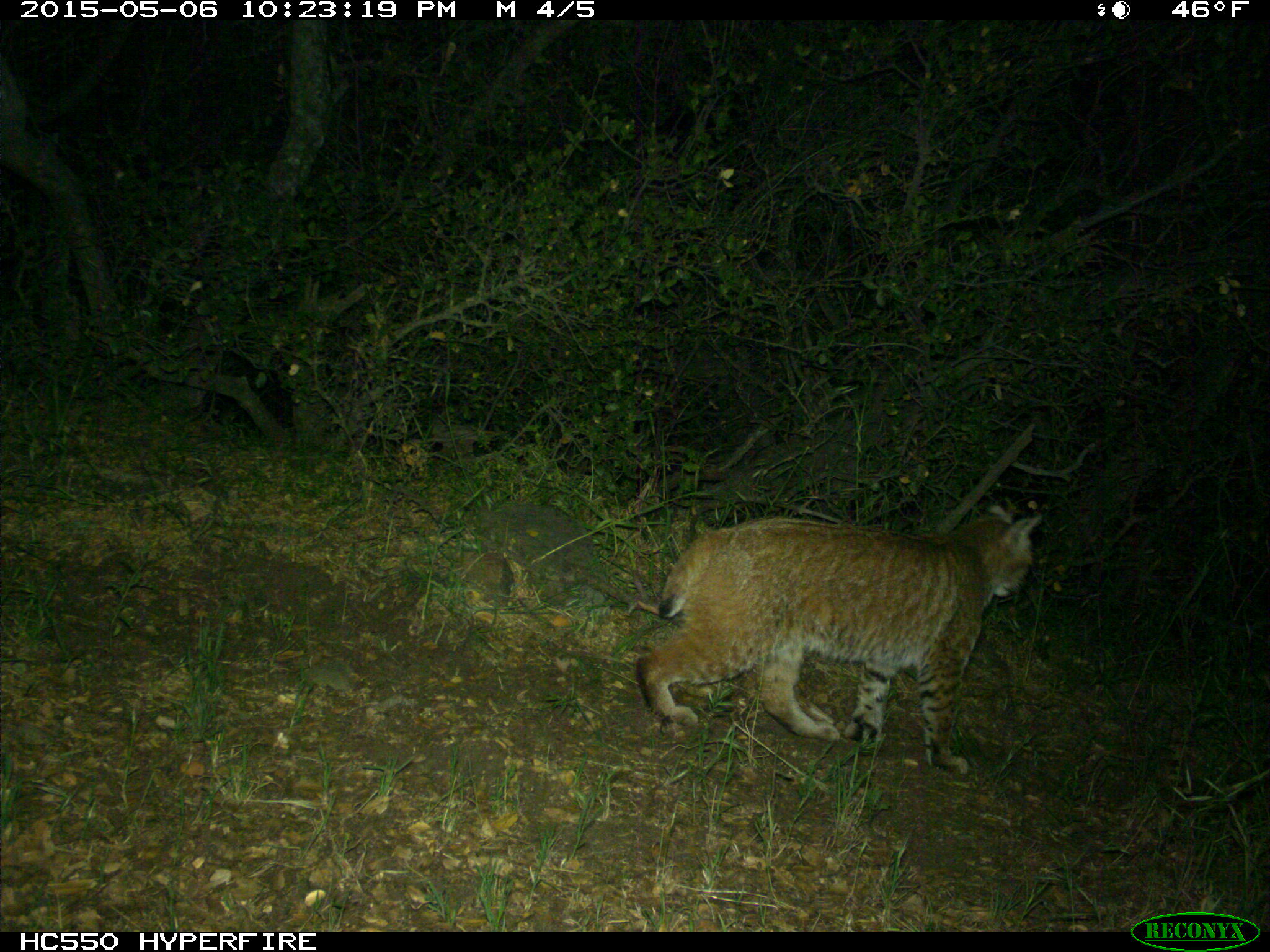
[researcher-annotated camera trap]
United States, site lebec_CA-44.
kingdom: Animalia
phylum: Chordata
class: Mammalia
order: Carnivora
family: Felidae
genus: Lynx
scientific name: Lynx rufus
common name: bobcat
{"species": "Lynx rufus (bobcat)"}